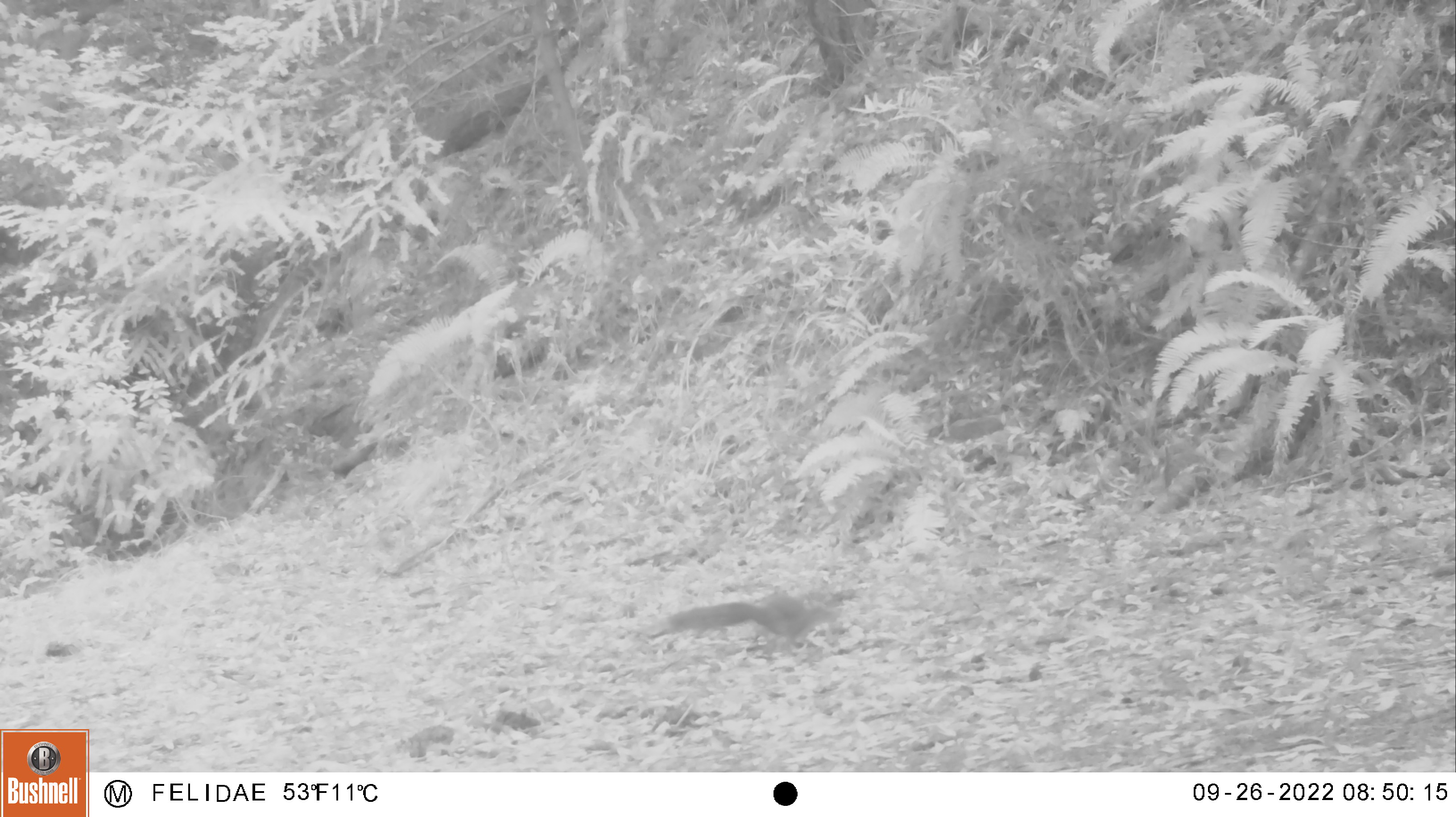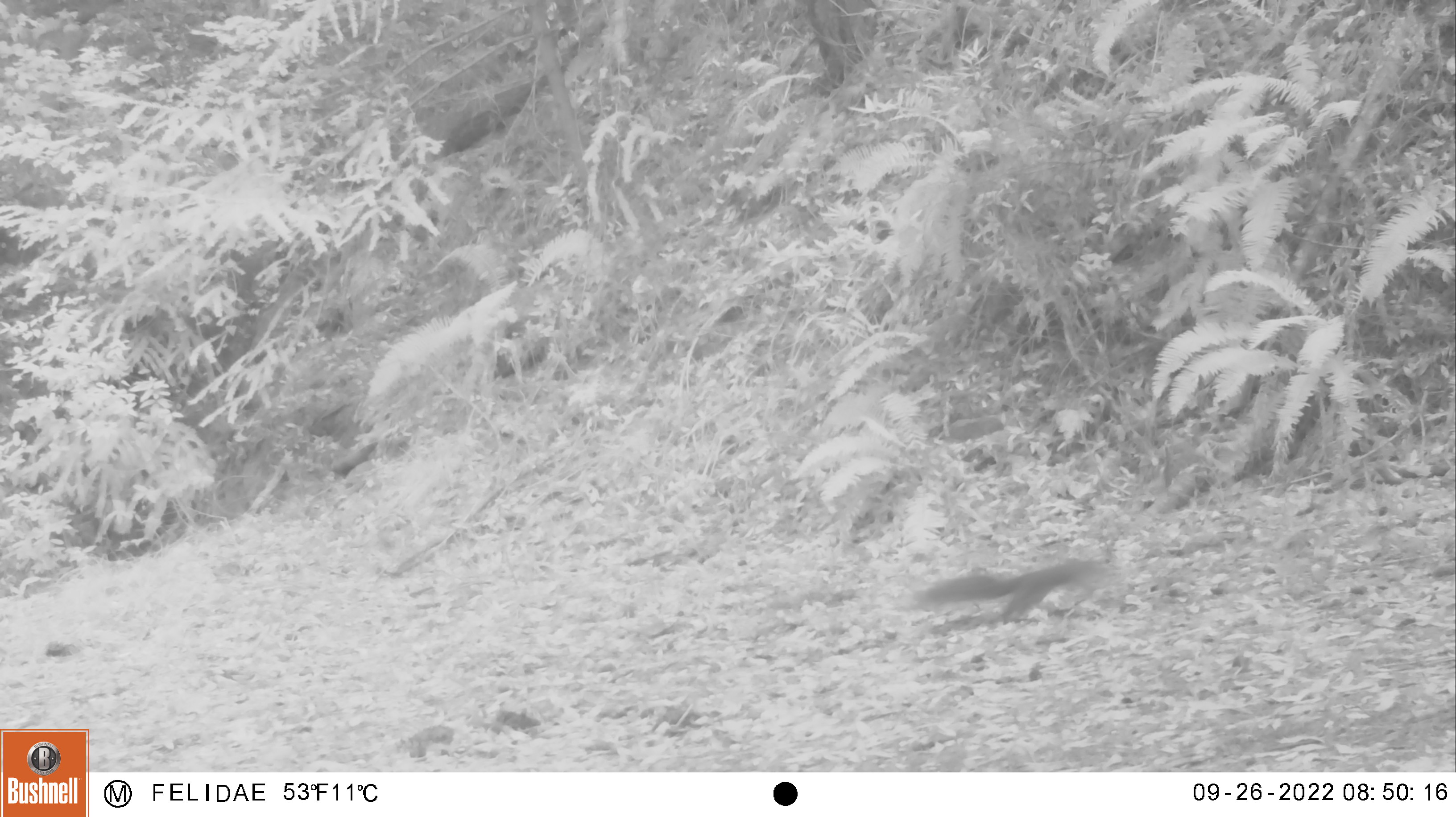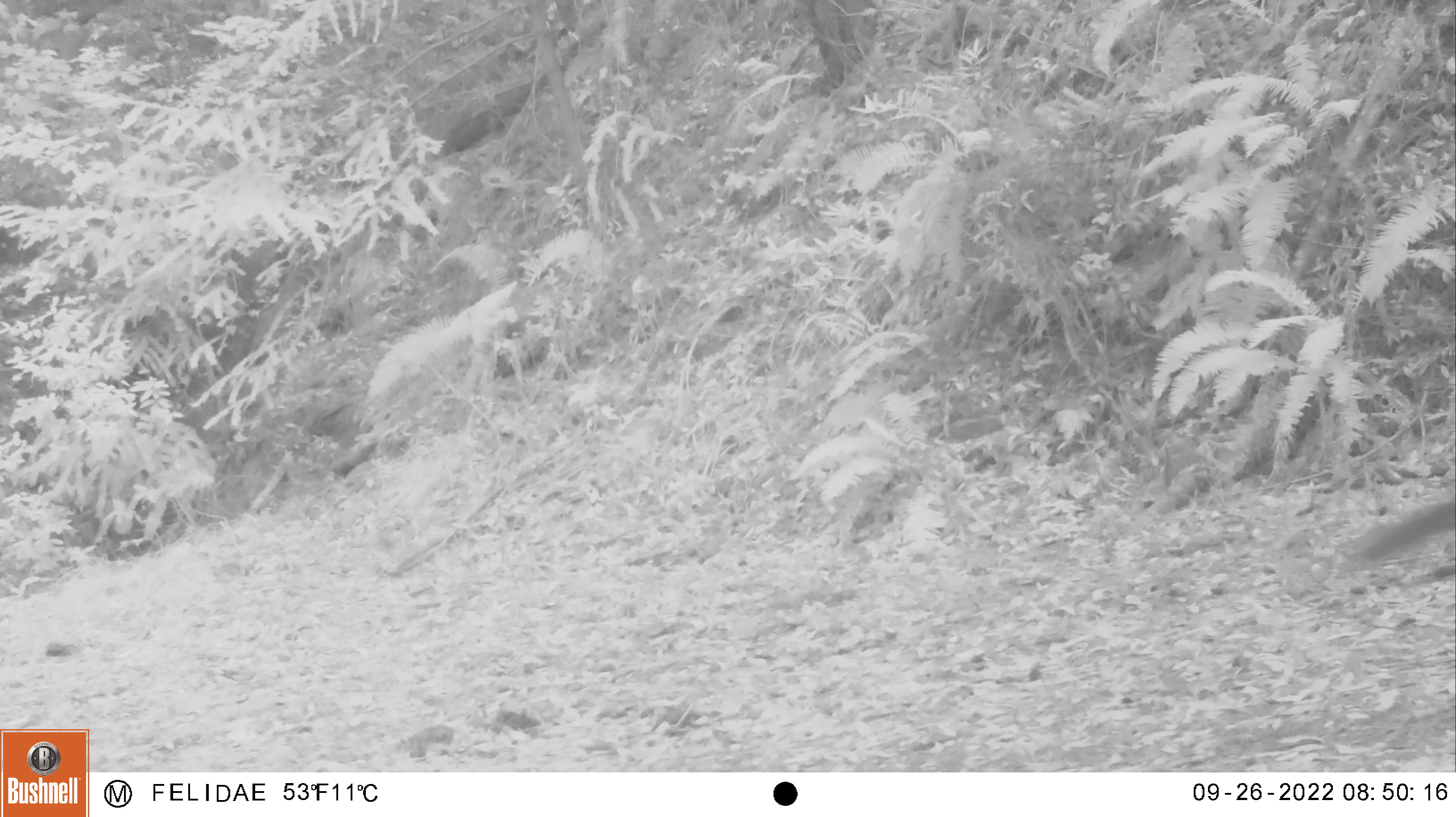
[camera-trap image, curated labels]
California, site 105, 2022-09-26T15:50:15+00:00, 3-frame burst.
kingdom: Animalia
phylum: Chordata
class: Mammalia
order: Rodentia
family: Sciuridae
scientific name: Sciuridae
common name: squirrel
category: unknown squirrel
Unknown squirrel (squirrel) (Sciuridae).